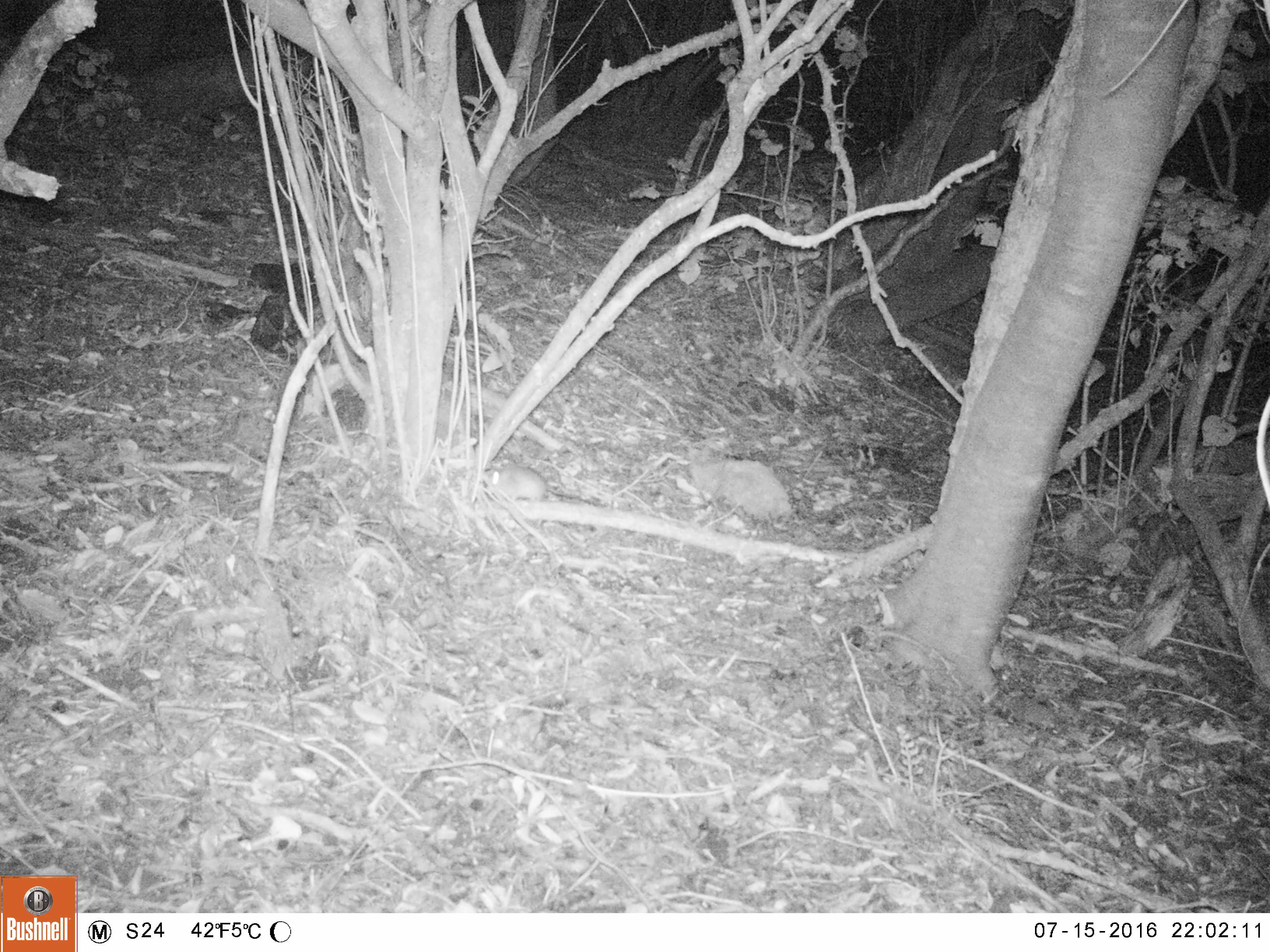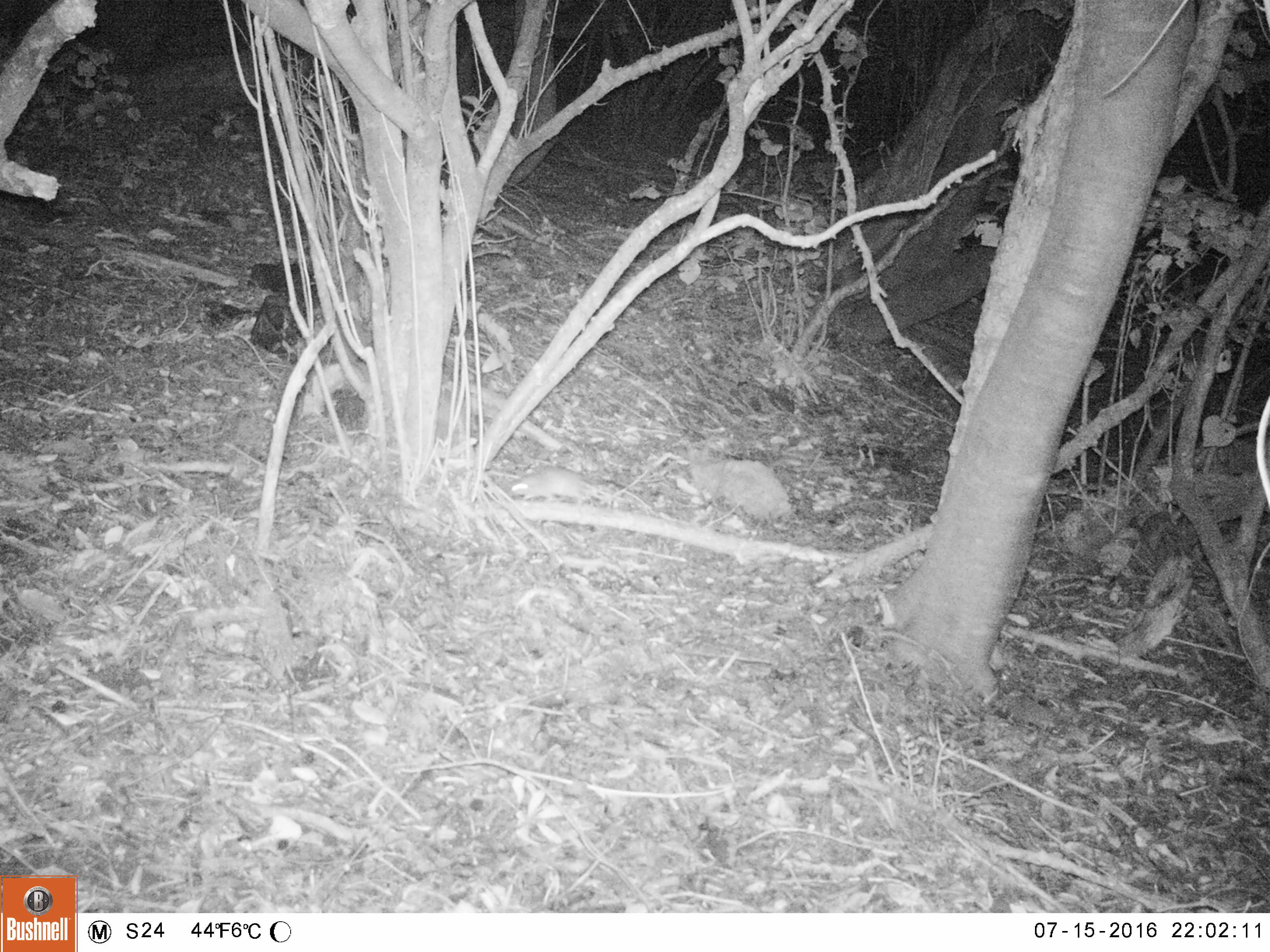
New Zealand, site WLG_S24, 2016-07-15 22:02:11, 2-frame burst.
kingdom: Animalia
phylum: Chordata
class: Mammalia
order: Rodentia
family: Muridae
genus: Rattus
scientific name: Rattus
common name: rat